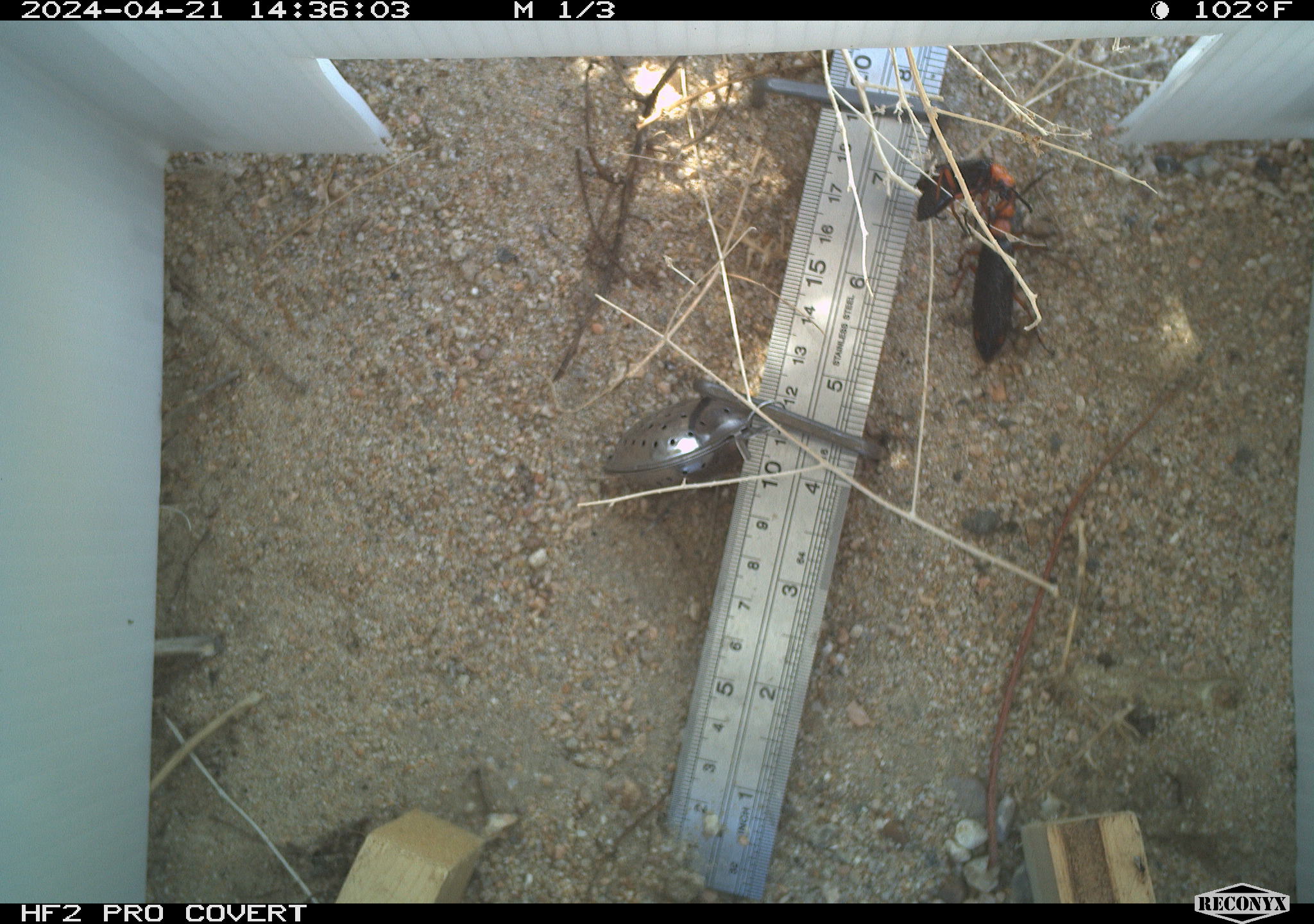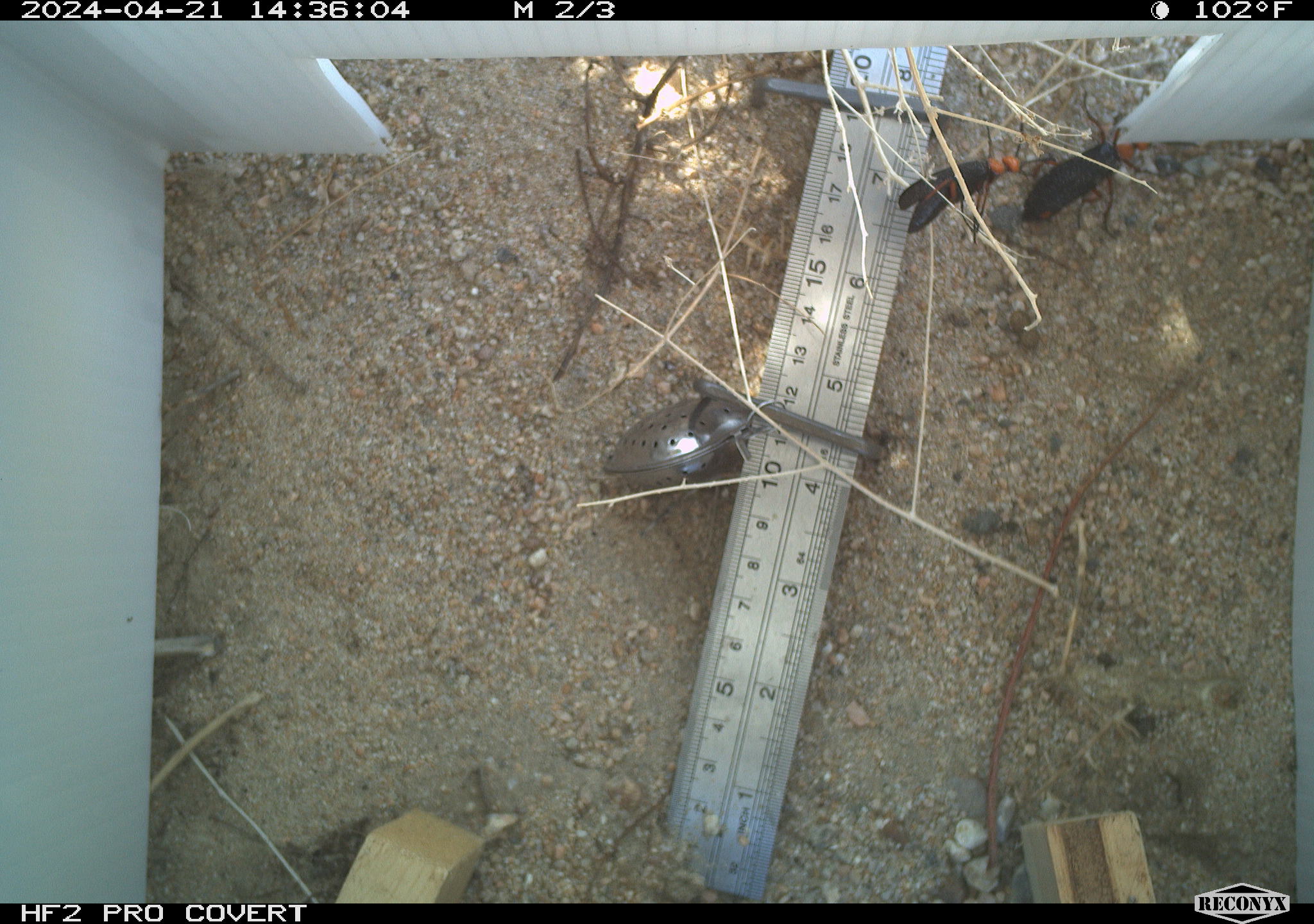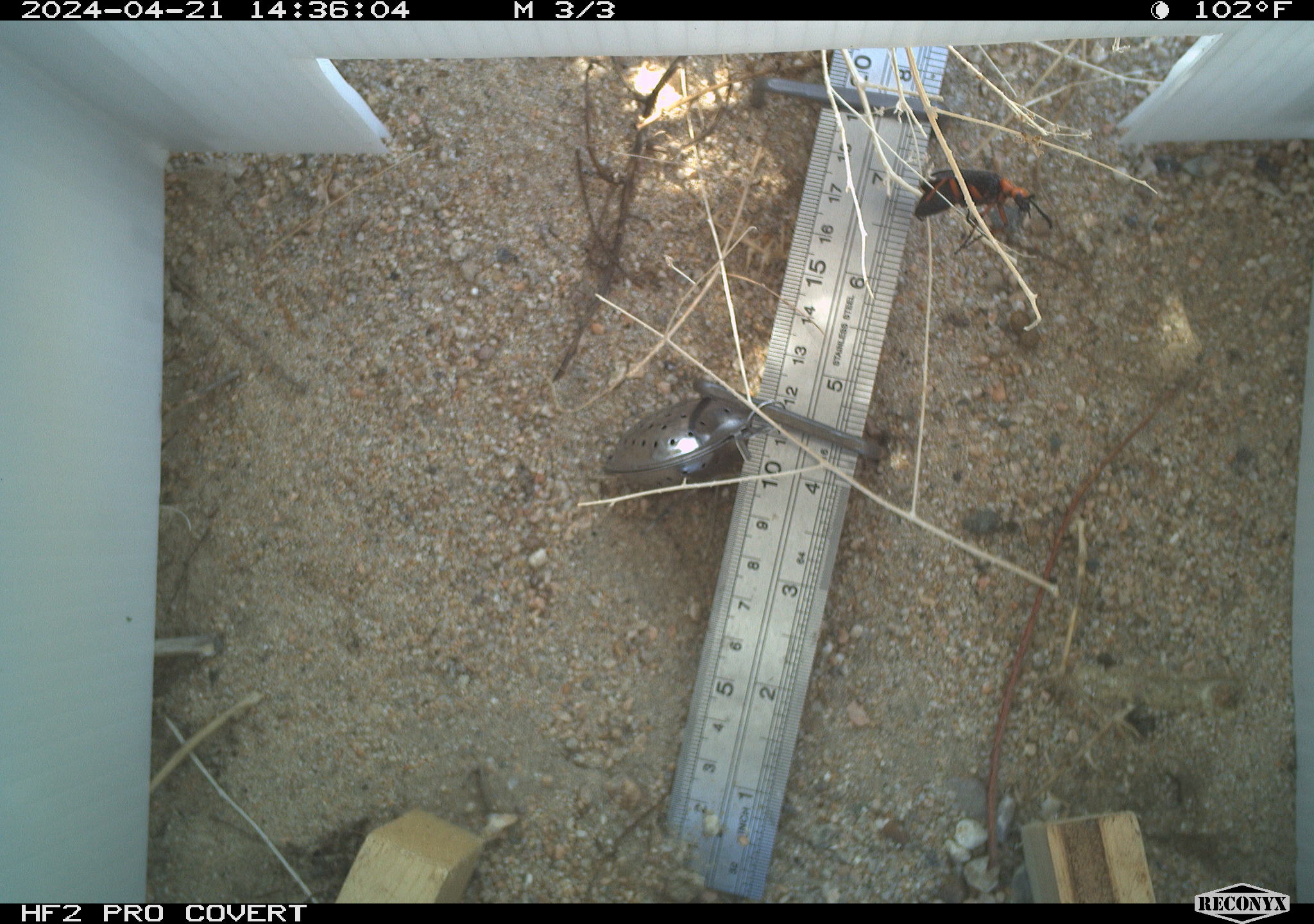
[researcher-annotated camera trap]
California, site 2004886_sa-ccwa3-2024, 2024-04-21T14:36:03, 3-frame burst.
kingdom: Animalia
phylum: Arthropoda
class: Insecta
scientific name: Insecta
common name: insect